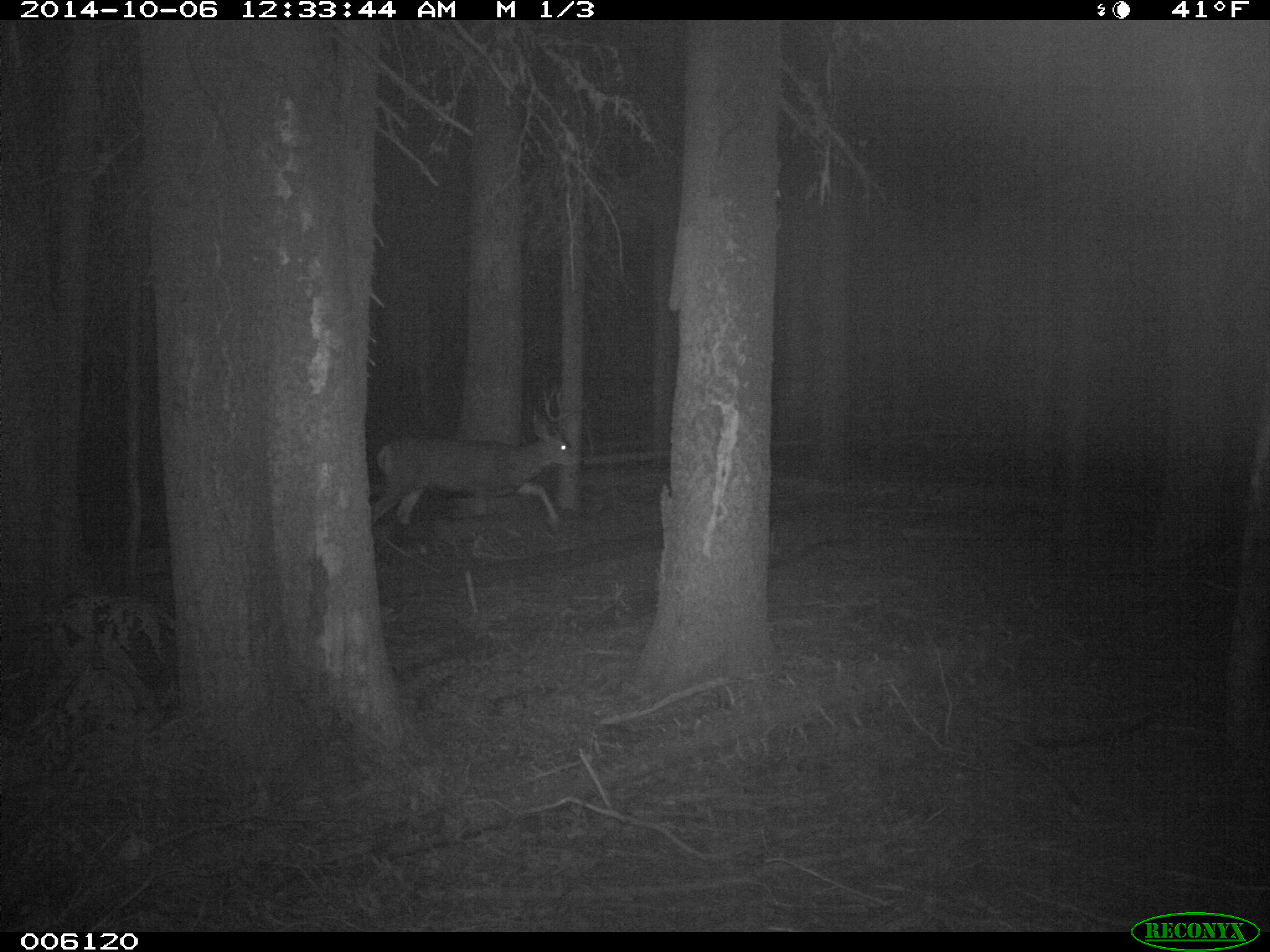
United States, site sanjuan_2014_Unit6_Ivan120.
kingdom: Animalia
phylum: Chordata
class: Mammalia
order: Artiodactyla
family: Cervidae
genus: Odocoileus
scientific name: Odocoileus hemionus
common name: mule deer